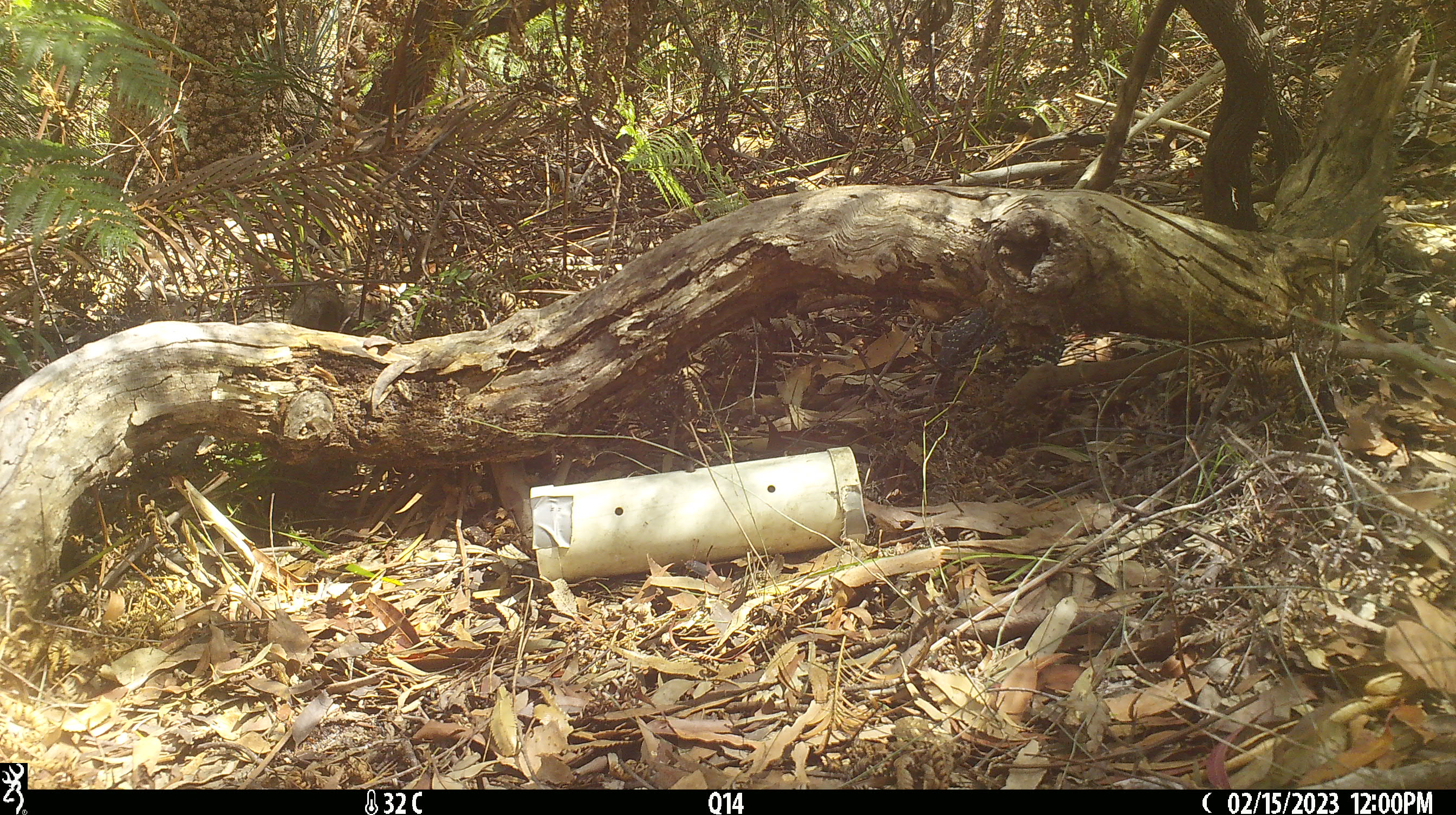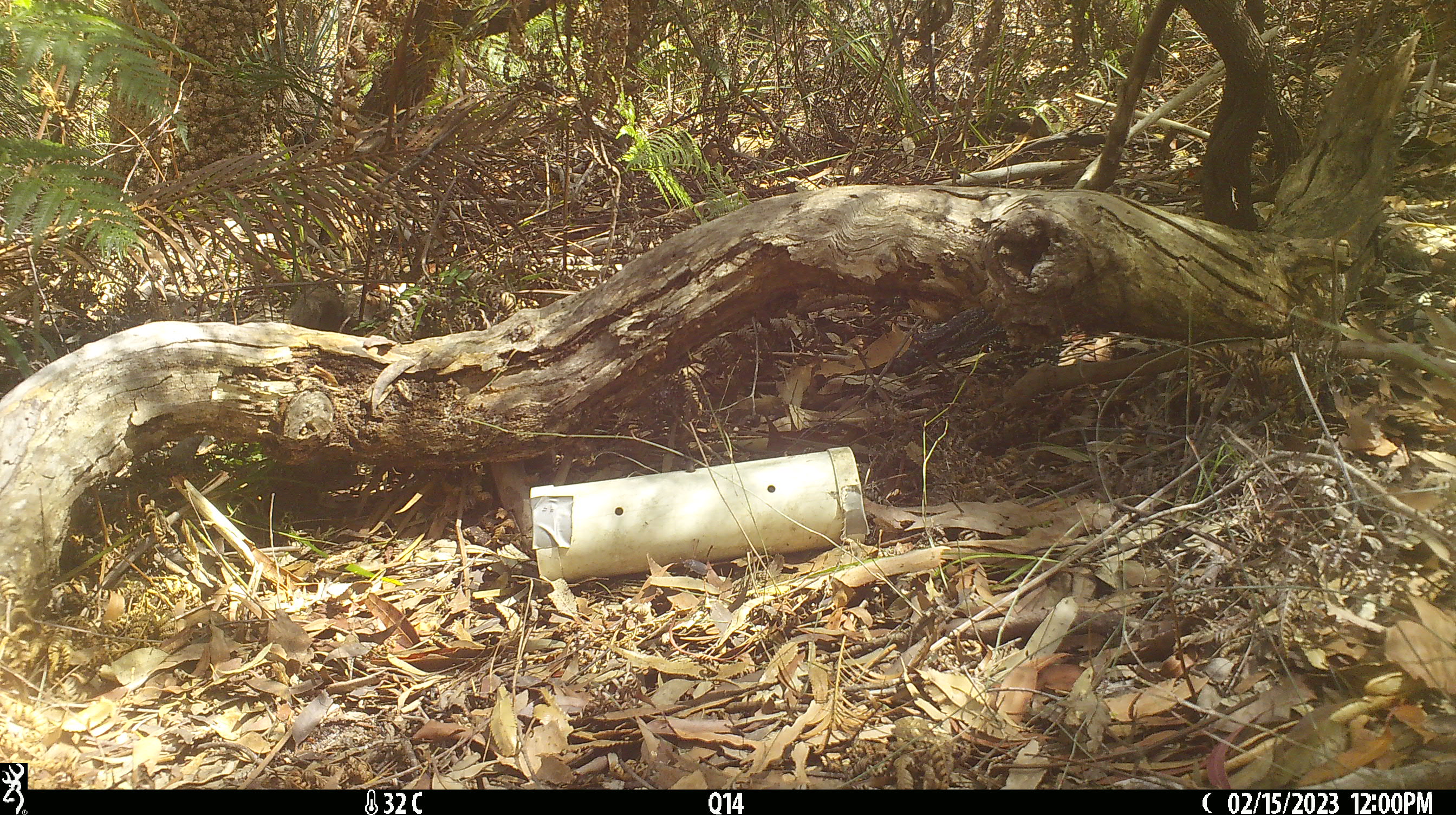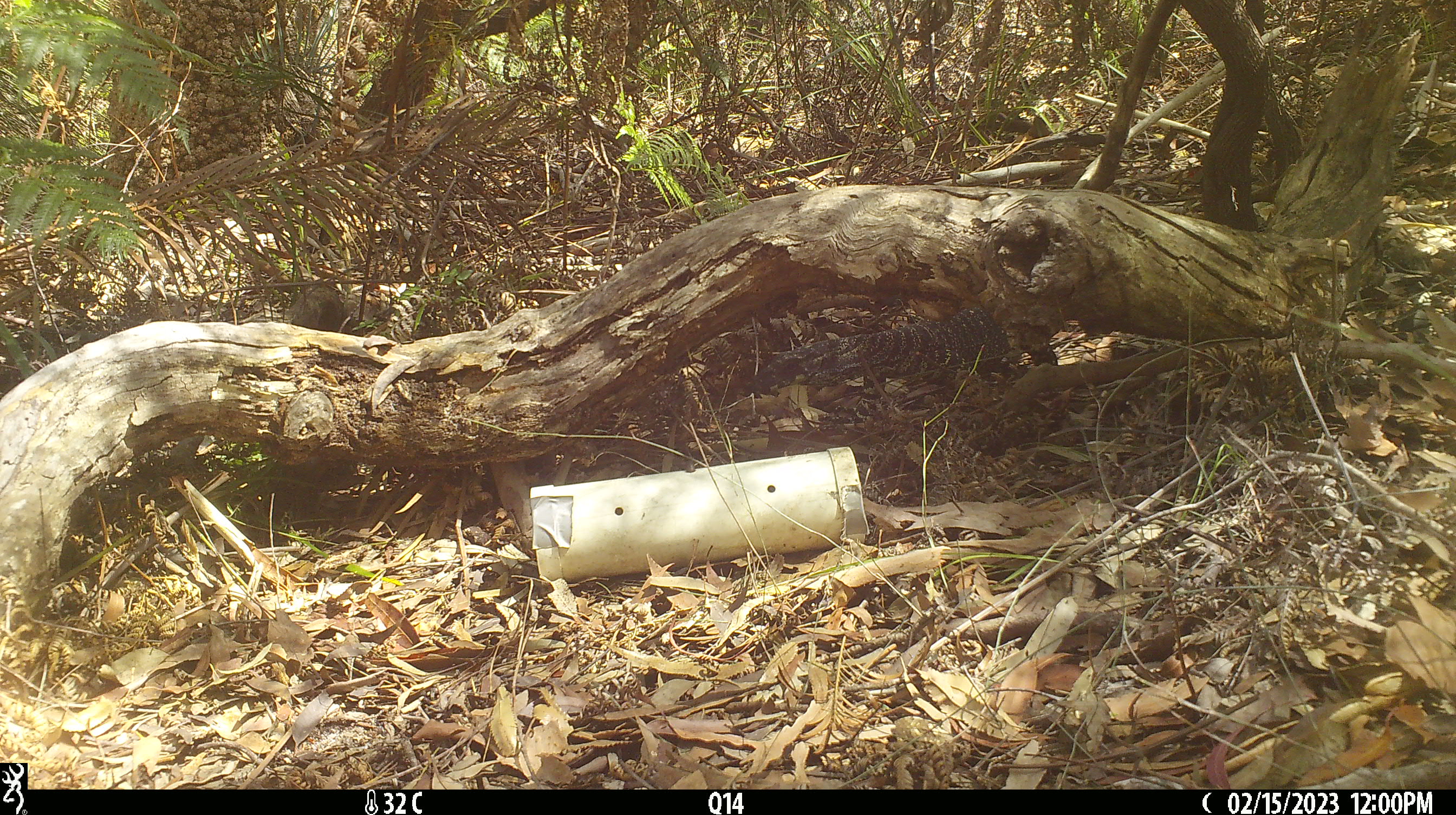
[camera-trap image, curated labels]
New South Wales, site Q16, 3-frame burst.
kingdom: Animalia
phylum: Chordata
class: Reptilia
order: Squamata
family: Varanidae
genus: Varanus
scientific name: Varanus varius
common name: lace monitor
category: goanna